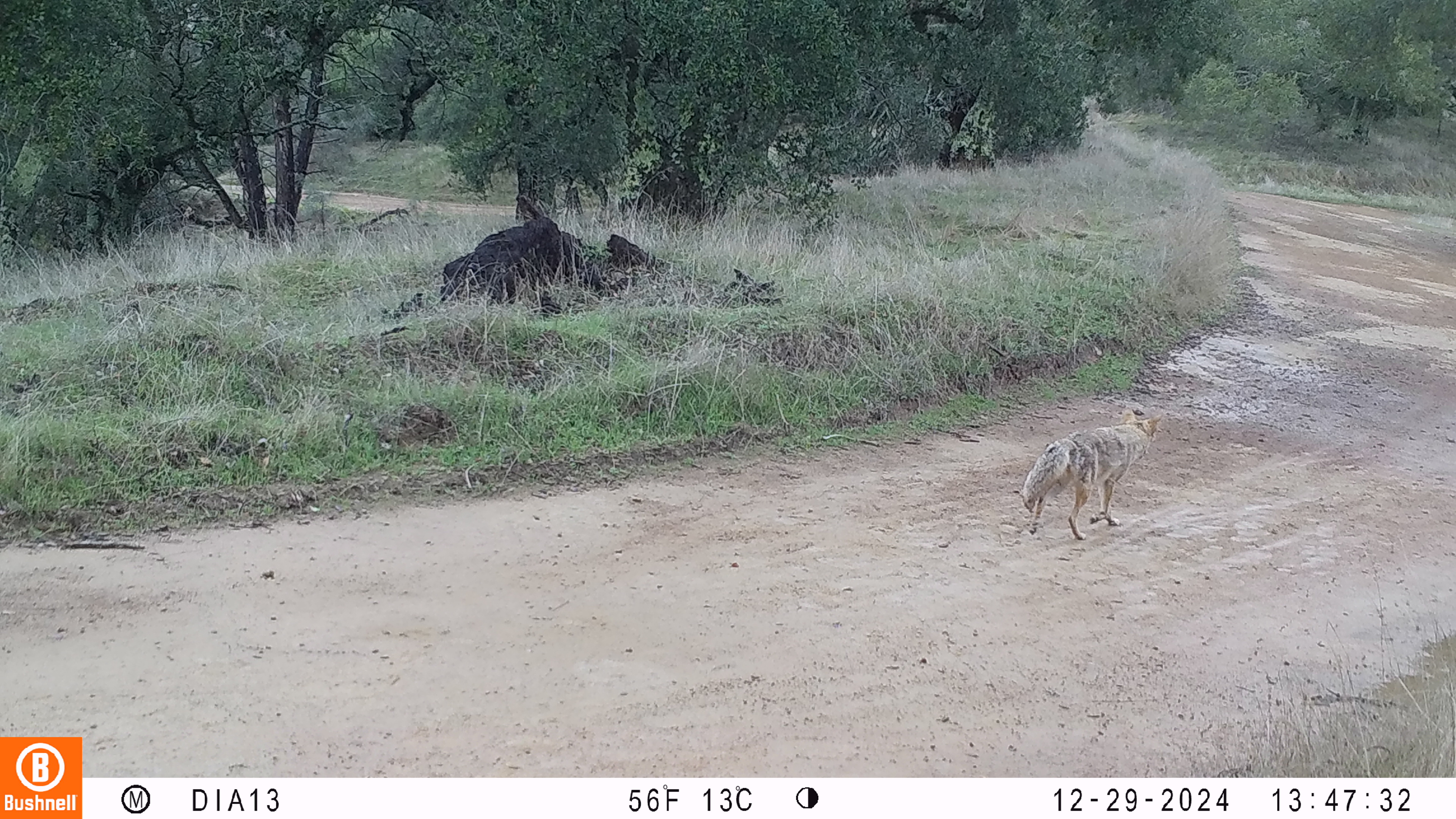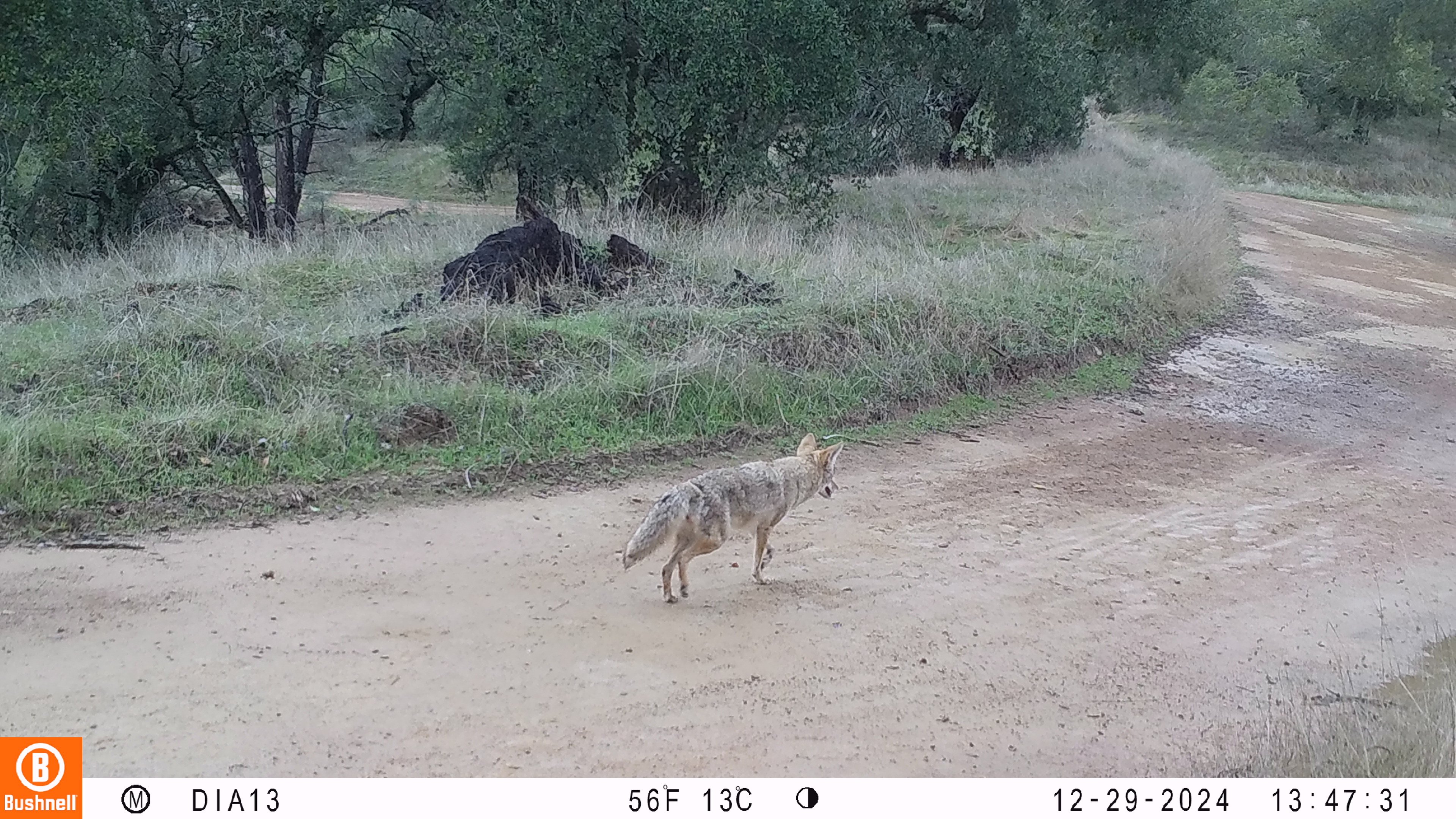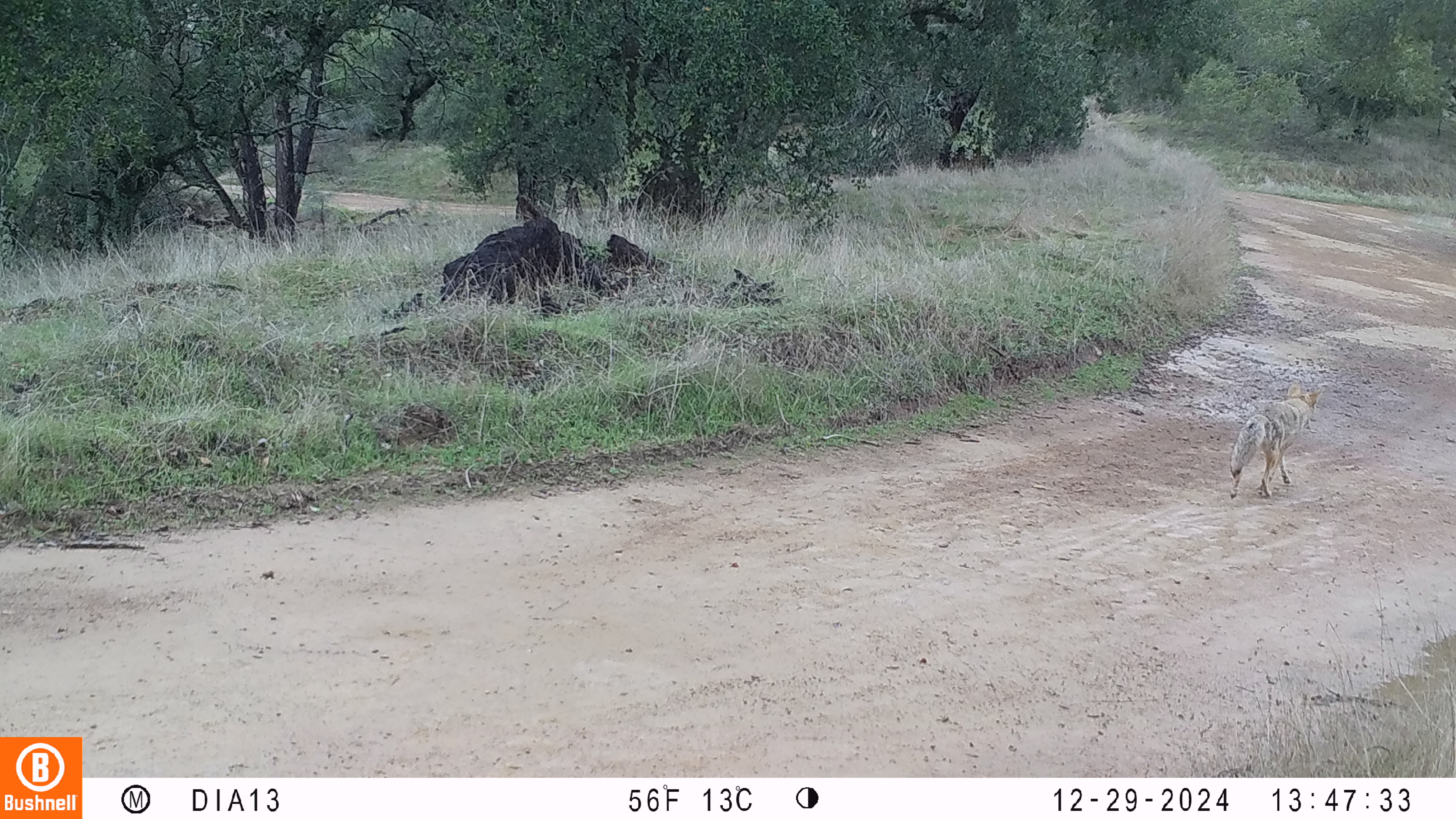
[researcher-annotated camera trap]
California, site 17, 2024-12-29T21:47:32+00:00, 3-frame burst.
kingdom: Animalia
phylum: Chordata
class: Mammalia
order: Carnivora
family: Canidae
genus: Canis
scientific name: Canis latrans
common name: coyote